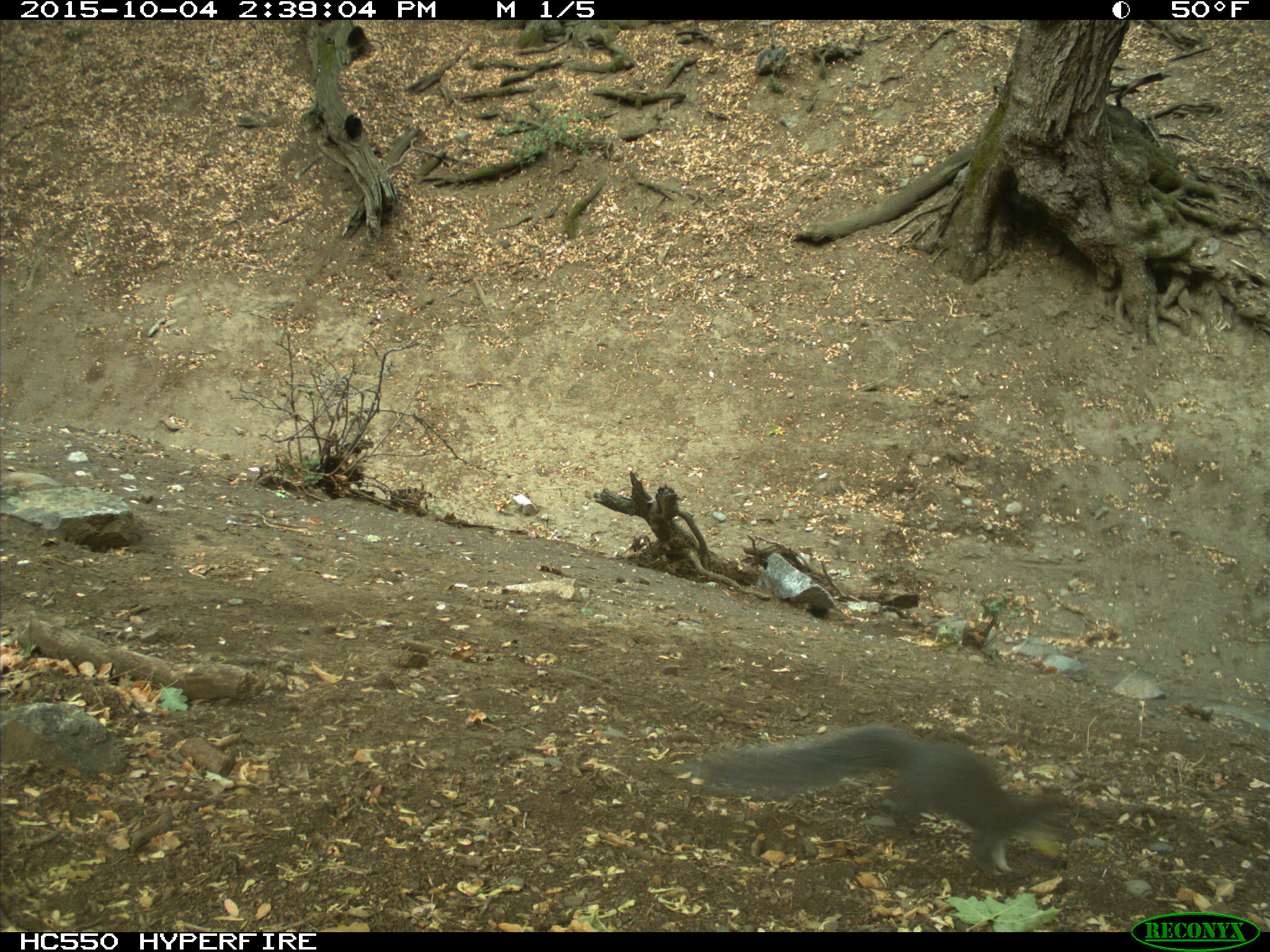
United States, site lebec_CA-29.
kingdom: Animalia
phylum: Chordata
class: Mammalia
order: Rodentia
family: Sciuridae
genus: Sciurus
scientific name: Sciurus carolinensis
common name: eastern gray squirrel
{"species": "Sciurus carolinensis (eastern gray squirrel)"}